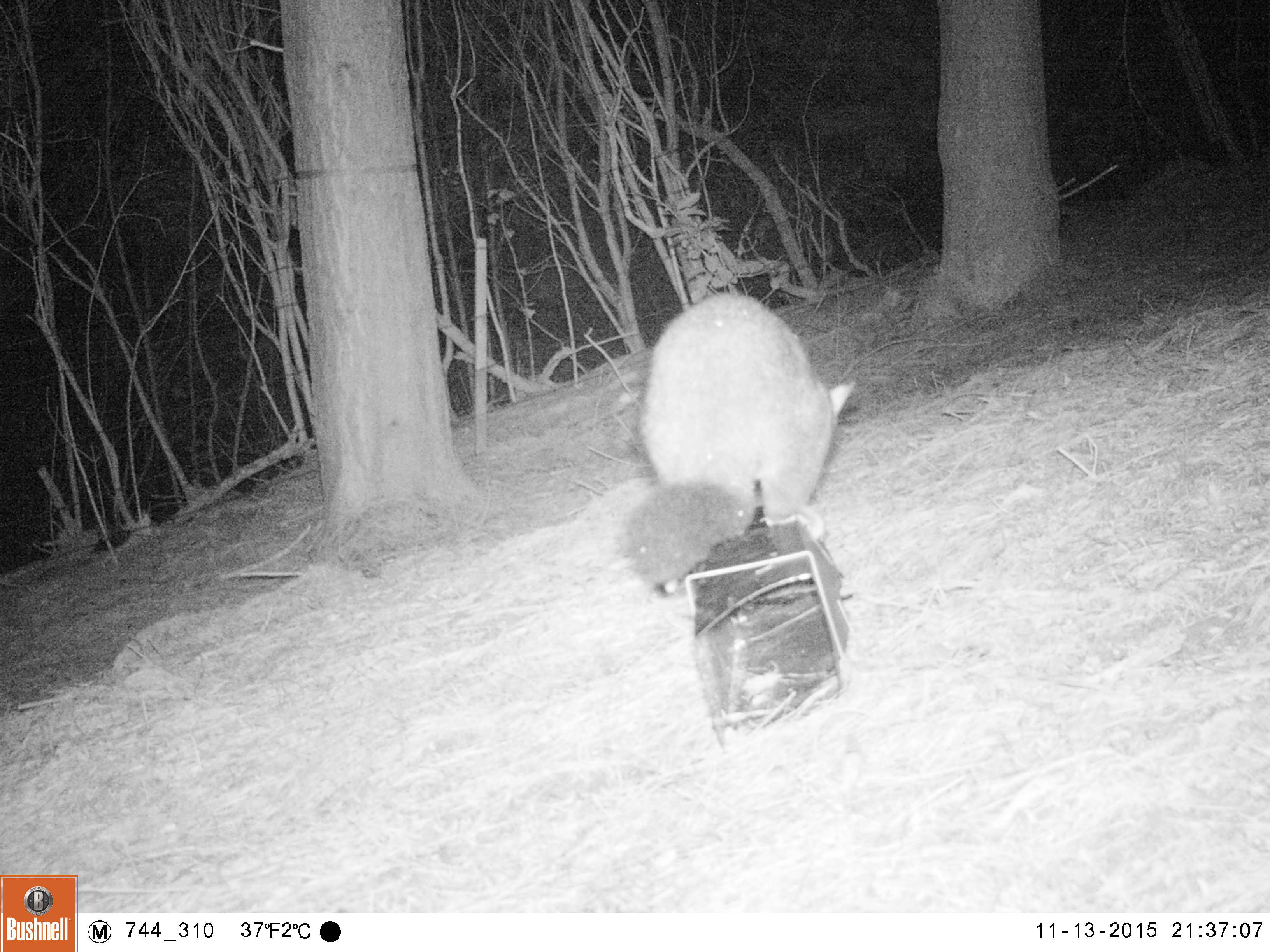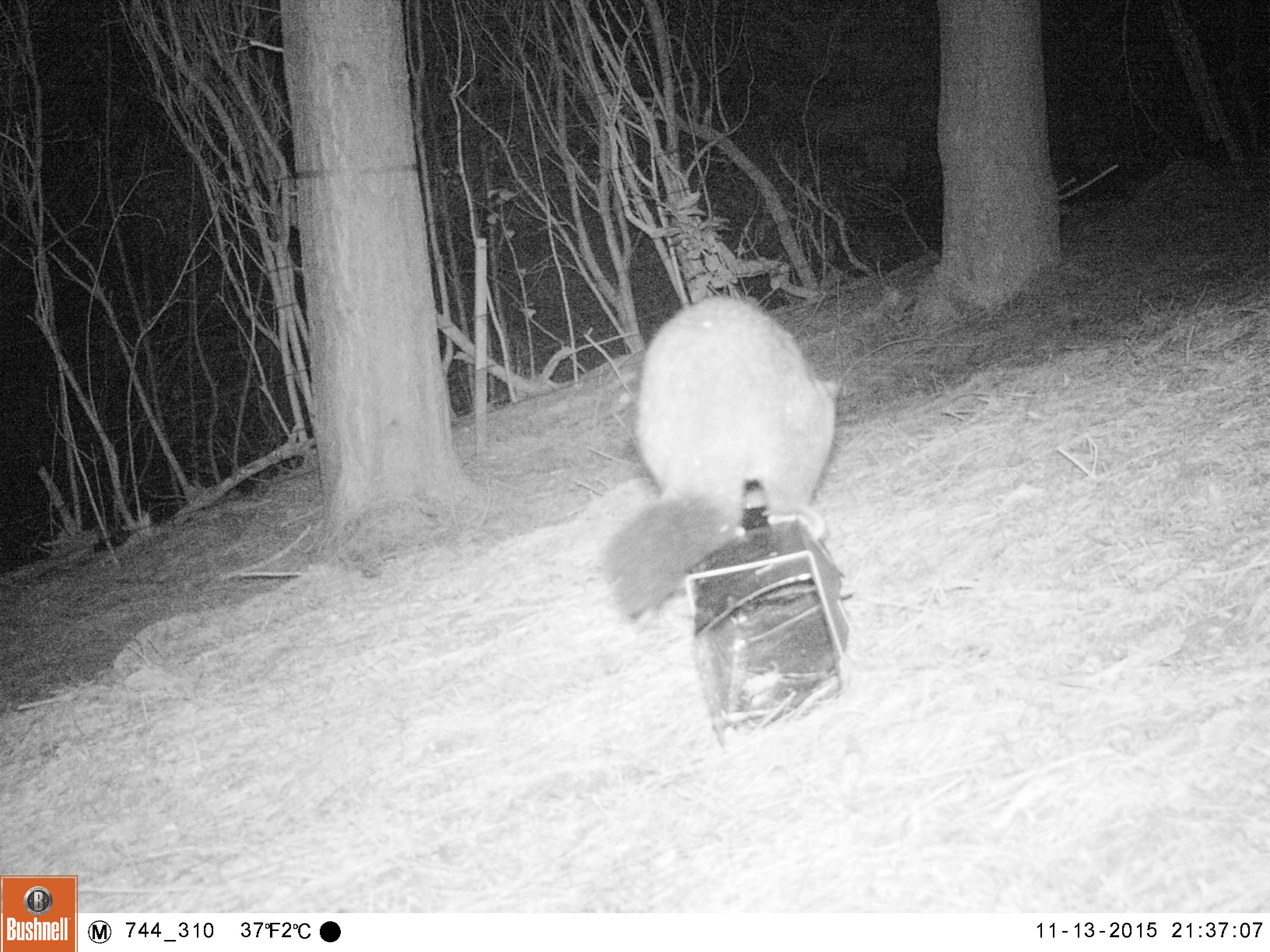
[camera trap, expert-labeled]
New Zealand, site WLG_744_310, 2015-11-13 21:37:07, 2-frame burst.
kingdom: Animalia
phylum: Chordata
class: Mammalia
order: Diprotodontia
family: Phalangeridae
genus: Trichosurus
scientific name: Trichosurus vulpecula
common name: common brushtail possum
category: possum